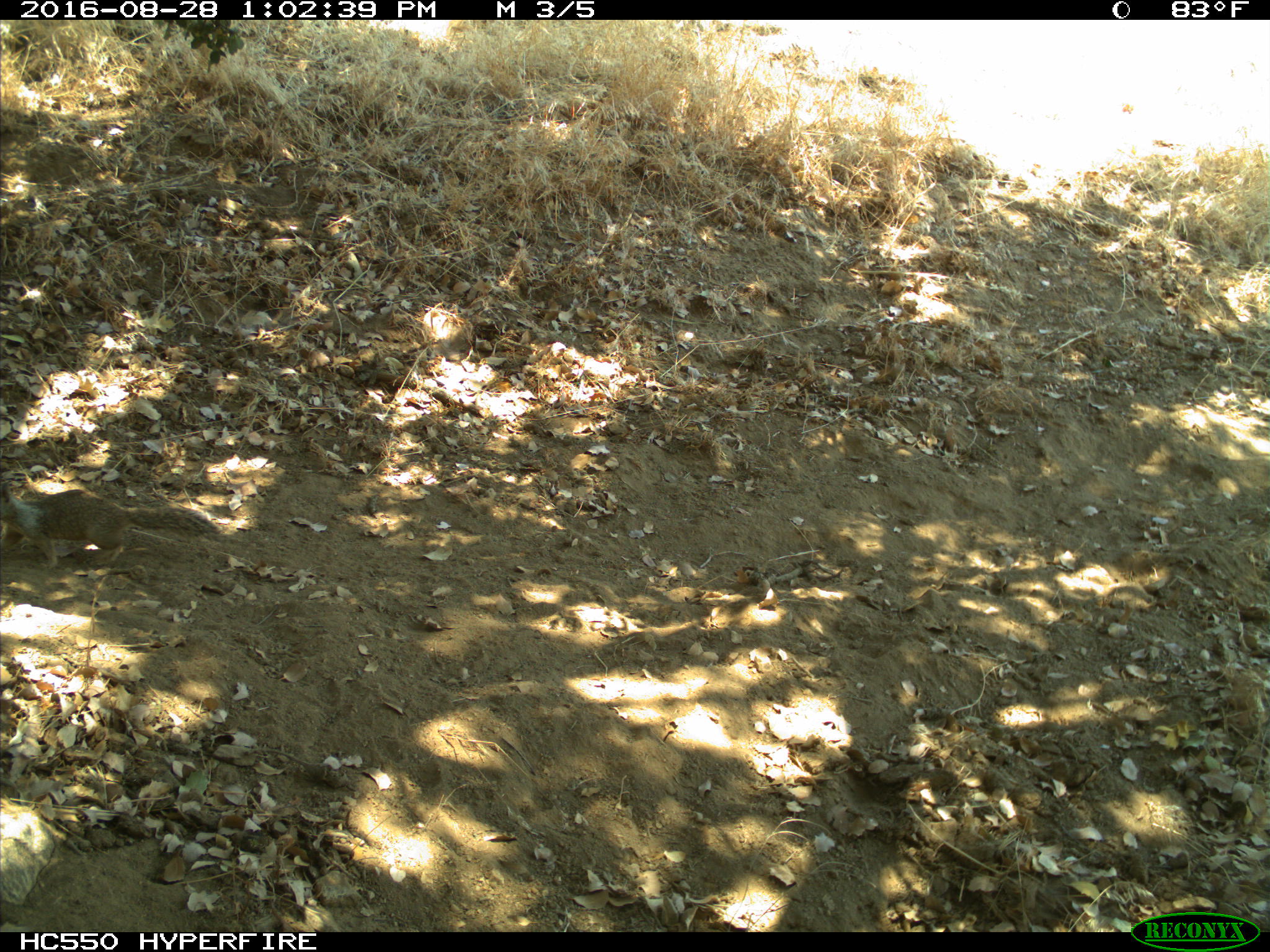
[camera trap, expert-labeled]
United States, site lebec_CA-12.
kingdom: Animalia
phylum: Chordata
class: Mammalia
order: Rodentia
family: Sciuridae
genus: Otospermophilus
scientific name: Otospermophilus beecheyi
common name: california ground squirrel